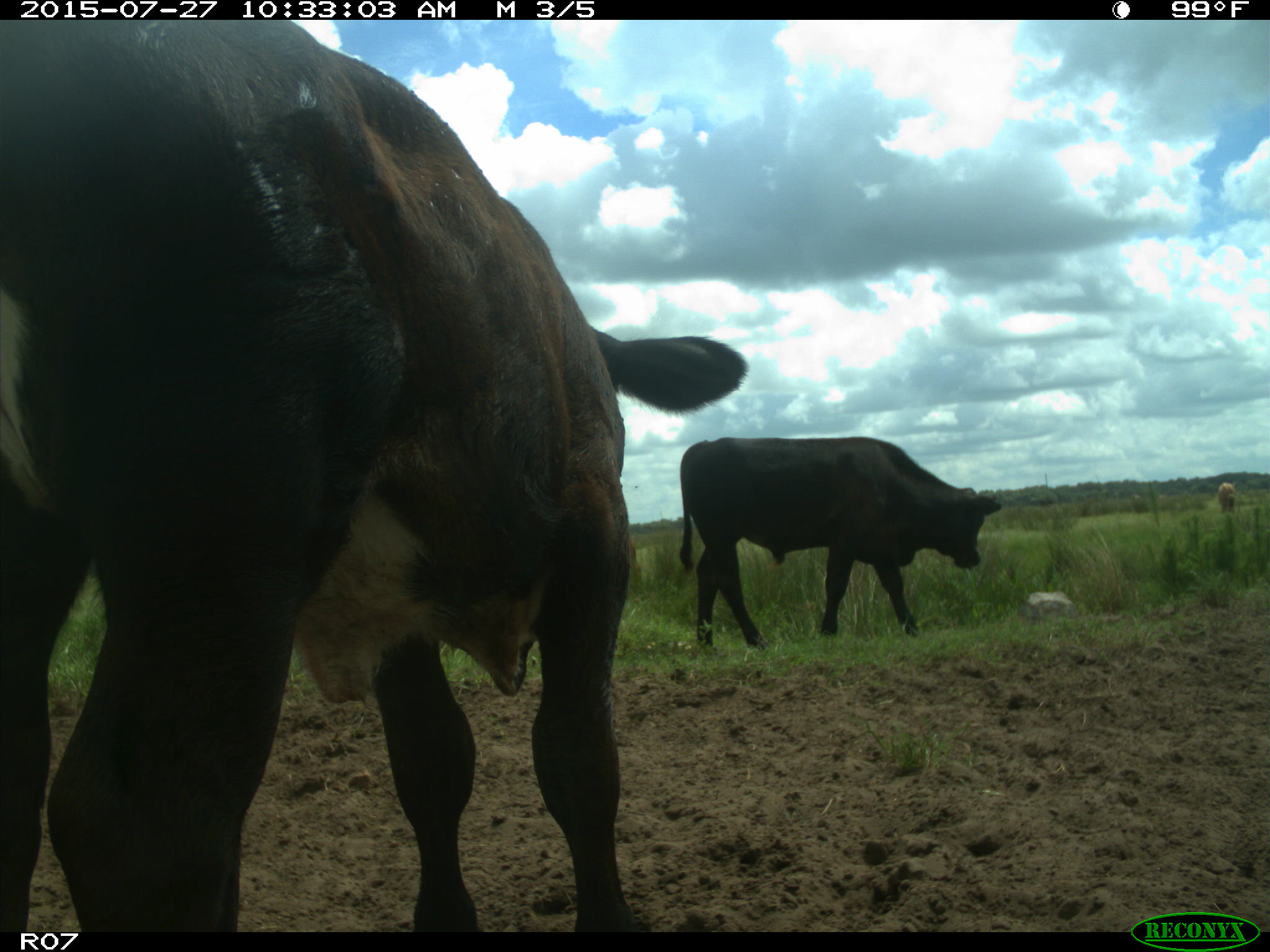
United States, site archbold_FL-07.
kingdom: Animalia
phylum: Chordata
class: Mammalia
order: Artiodactyla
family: Bovidae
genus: Bos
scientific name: Bos taurus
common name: domestic cow